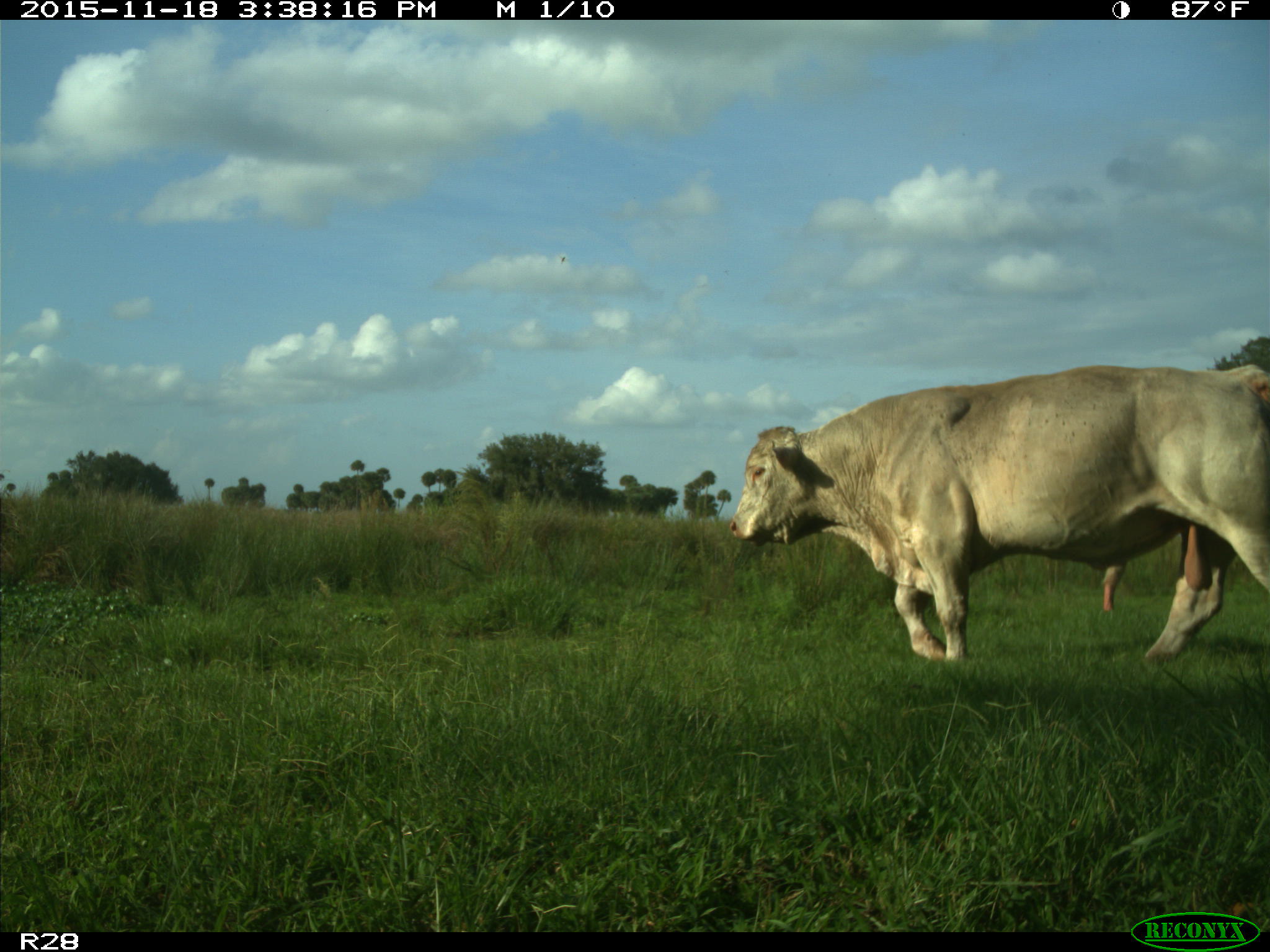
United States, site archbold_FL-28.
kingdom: Animalia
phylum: Chordata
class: Mammalia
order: Artiodactyla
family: Bovidae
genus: Bos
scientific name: Bos taurus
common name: domestic cow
Bos taurus (domestic cow).